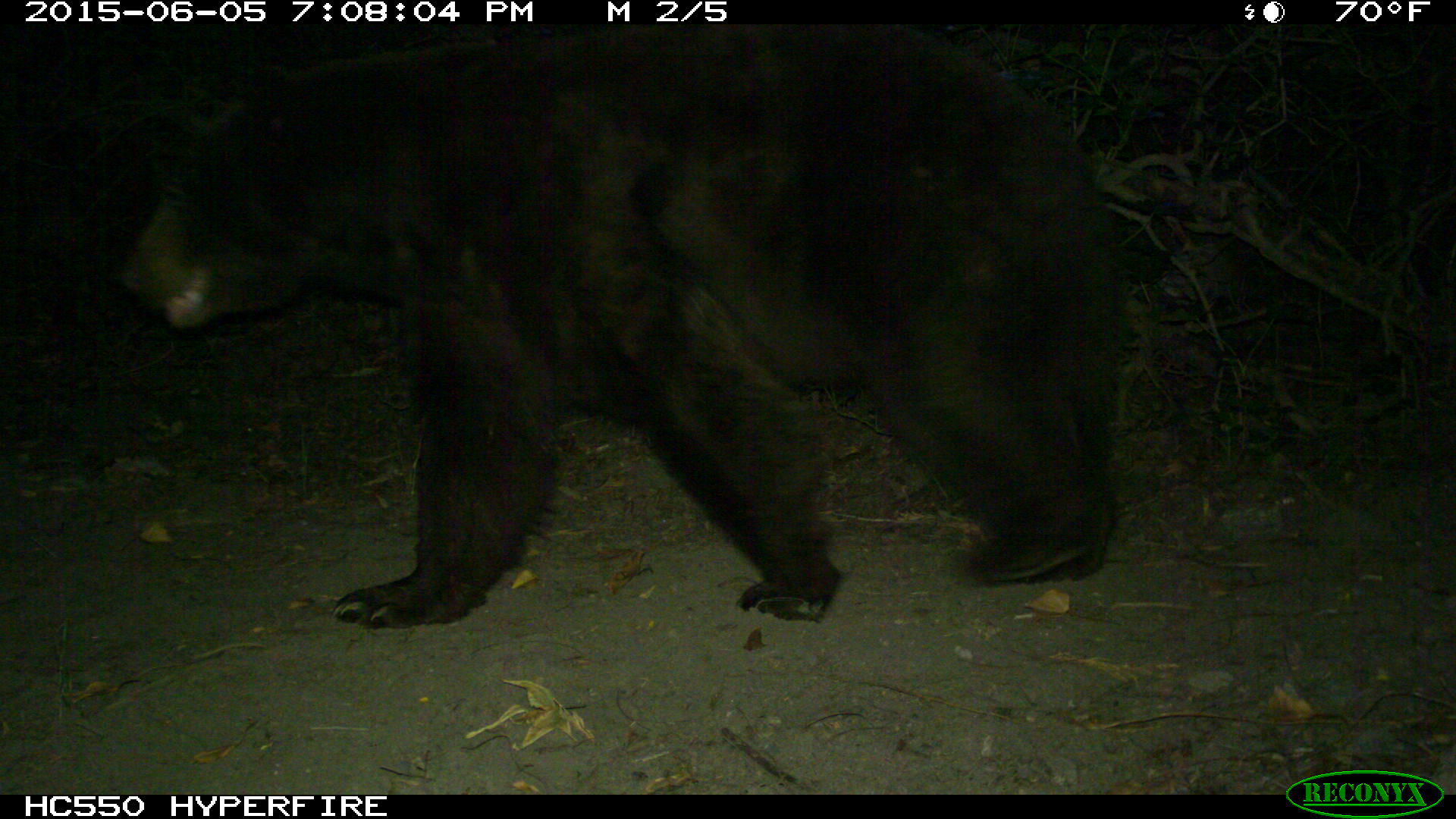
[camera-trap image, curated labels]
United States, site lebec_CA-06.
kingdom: Animalia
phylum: Chordata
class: Mammalia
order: Carnivora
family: Ursidae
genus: Ursus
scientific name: Ursus americanus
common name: american black bear